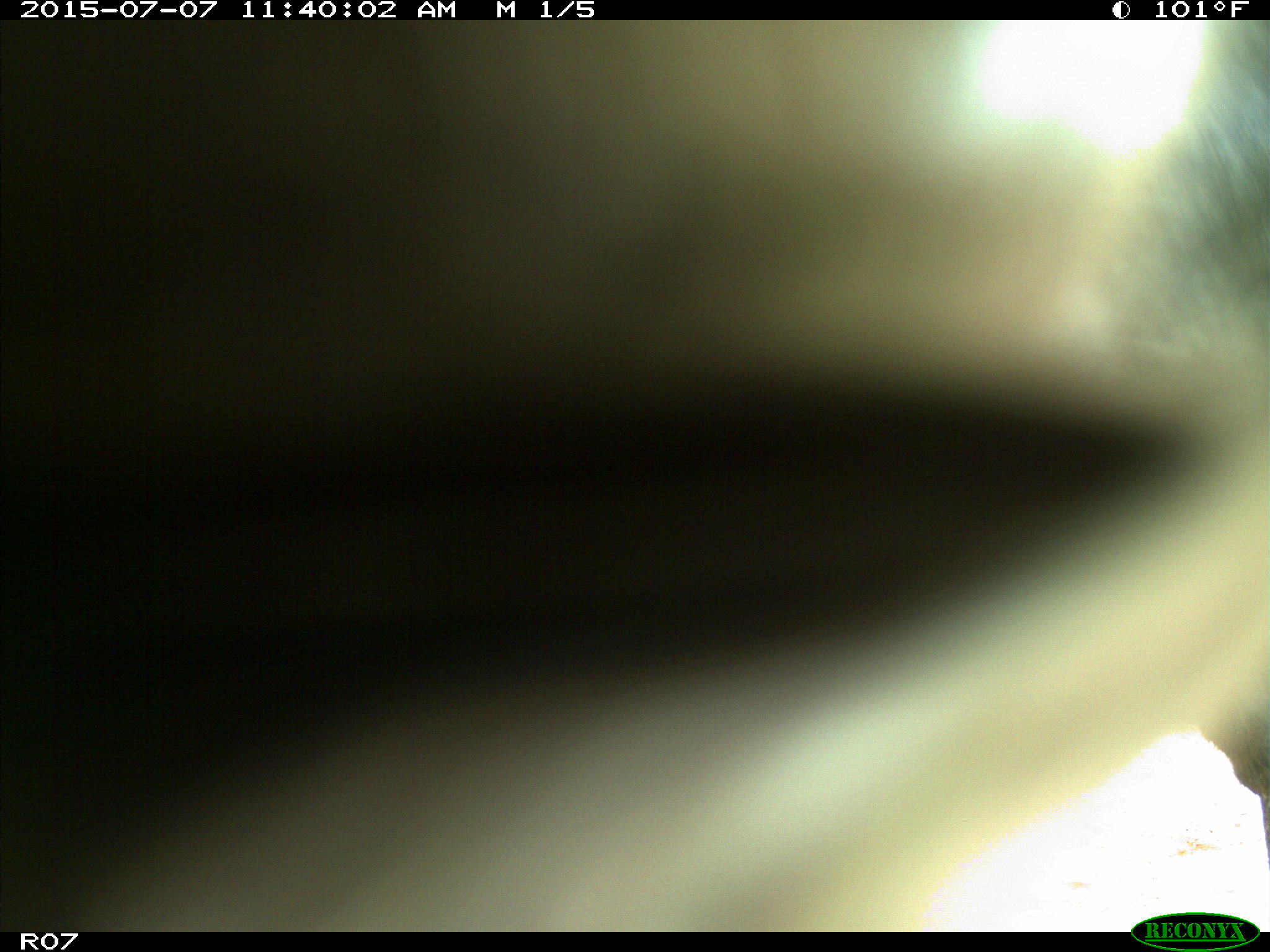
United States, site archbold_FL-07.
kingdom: Animalia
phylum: Chordata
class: Mammalia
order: Artiodactyla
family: Bovidae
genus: Bos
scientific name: Bos taurus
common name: domestic cow